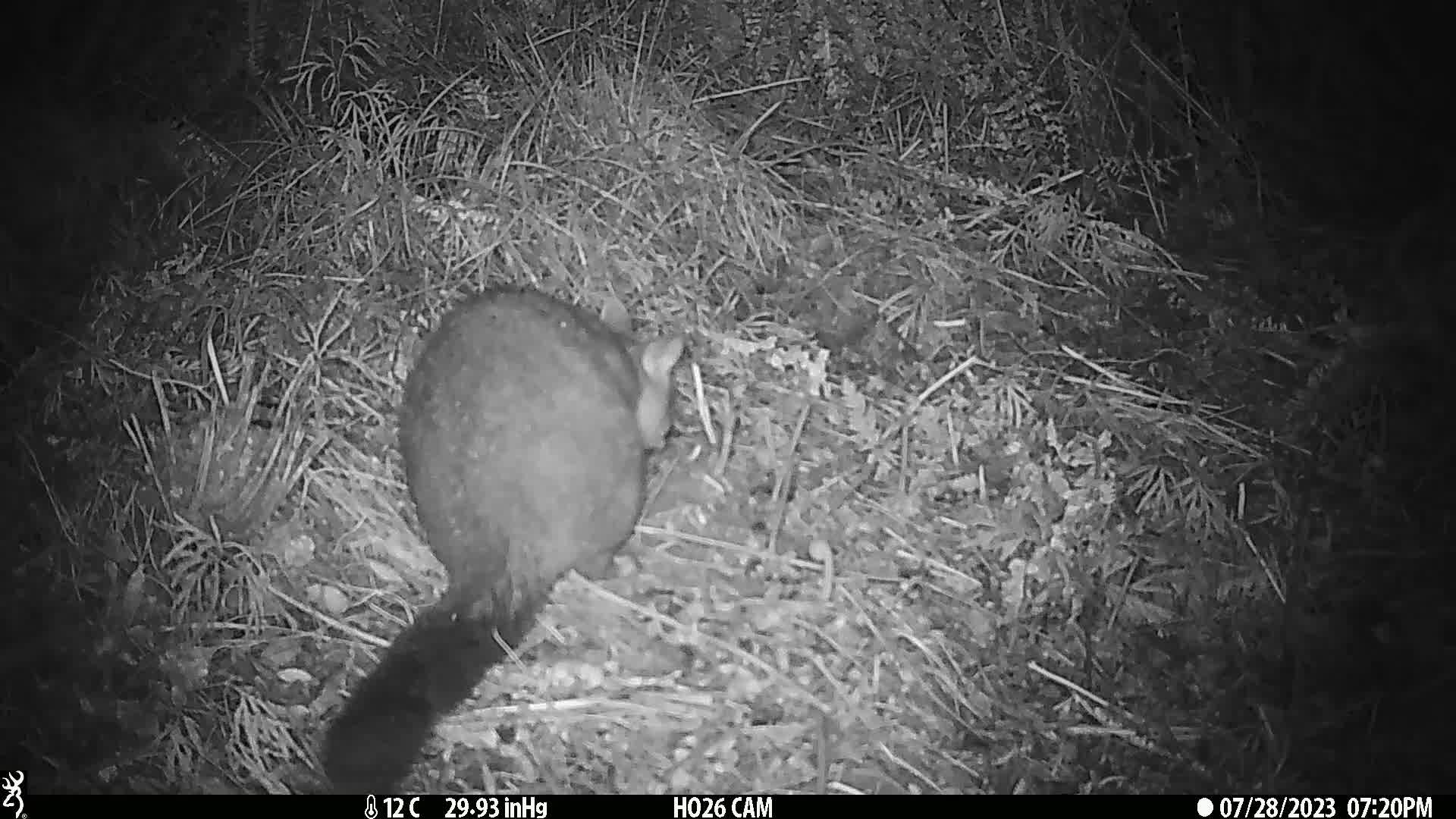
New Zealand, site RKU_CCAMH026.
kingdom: Animalia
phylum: Chordata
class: Mammalia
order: Diprotodontia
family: Phalangeridae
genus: Trichosurus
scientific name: Trichosurus vulpecula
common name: common brushtail possum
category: possum